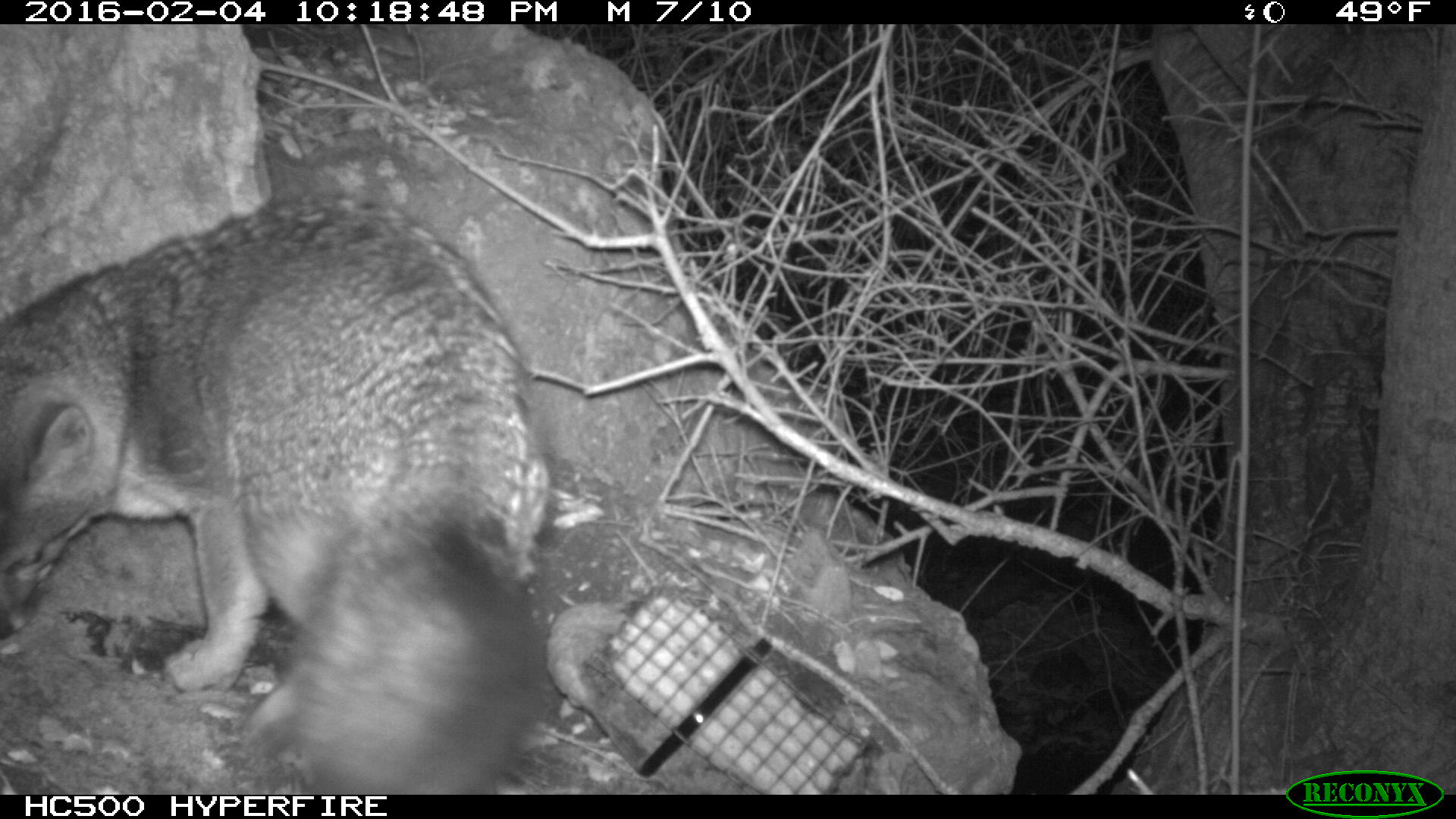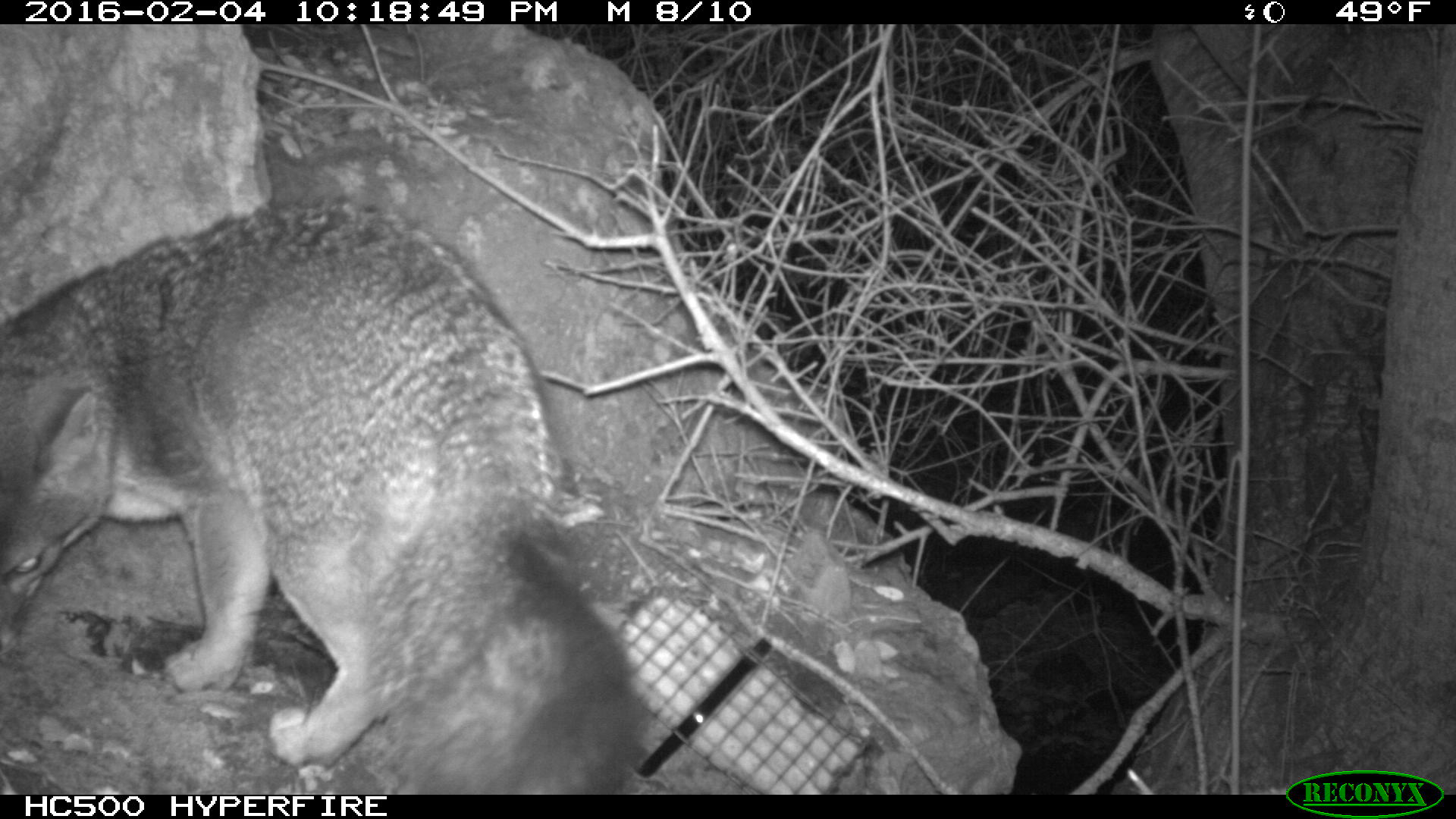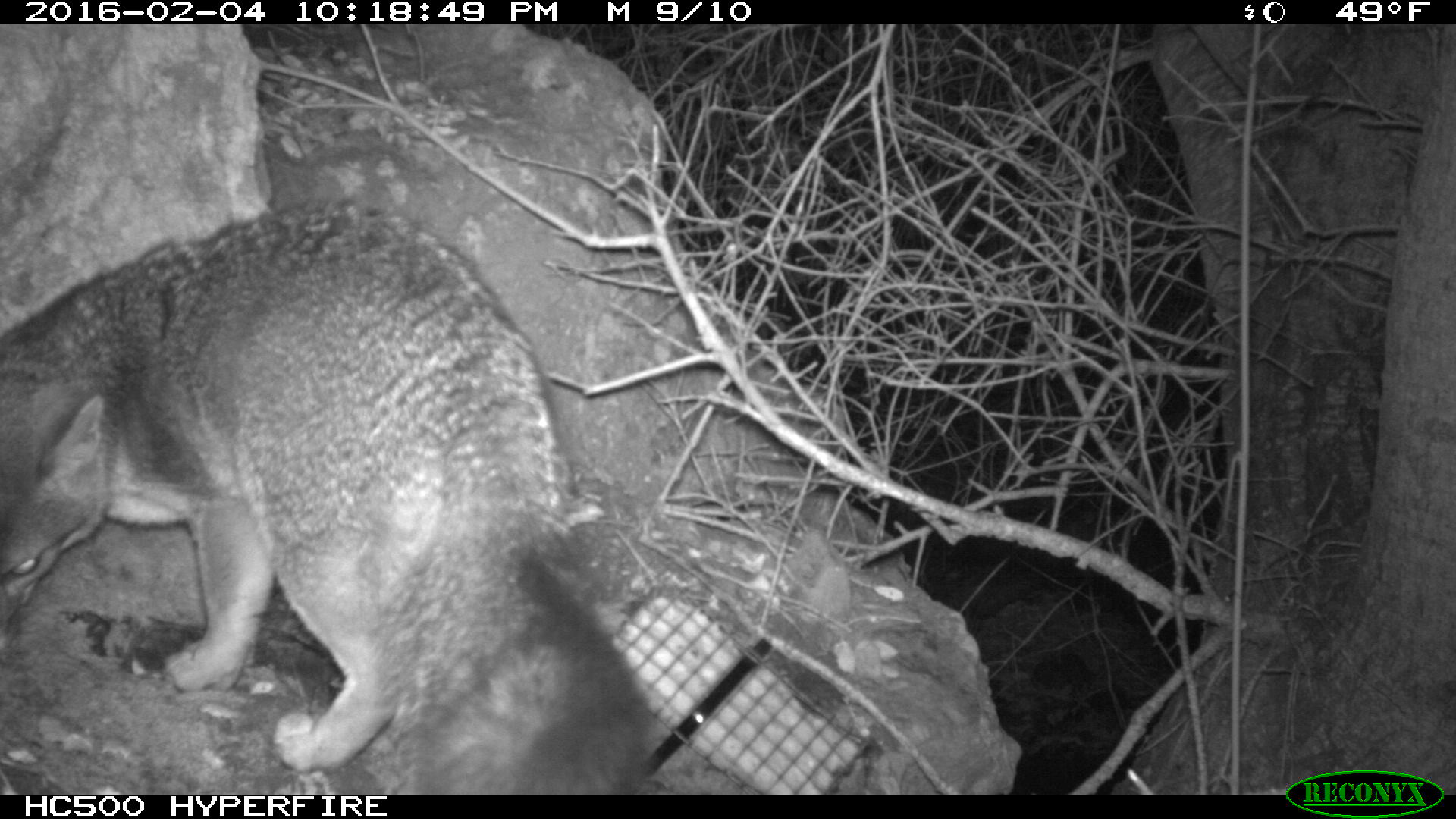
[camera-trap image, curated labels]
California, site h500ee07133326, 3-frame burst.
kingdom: Animalia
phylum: Chordata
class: Mammalia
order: Carnivora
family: Canidae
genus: Urocyon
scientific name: Urocyon littoralis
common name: island fox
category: fox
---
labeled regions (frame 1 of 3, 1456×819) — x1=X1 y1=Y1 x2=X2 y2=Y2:
fox: x1=0 y1=198 x2=563 y2=792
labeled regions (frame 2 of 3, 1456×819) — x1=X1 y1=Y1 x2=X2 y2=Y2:
fox: x1=0 y1=194 x2=645 y2=791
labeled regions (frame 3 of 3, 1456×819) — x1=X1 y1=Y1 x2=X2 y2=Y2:
fox: x1=0 y1=200 x2=649 y2=792